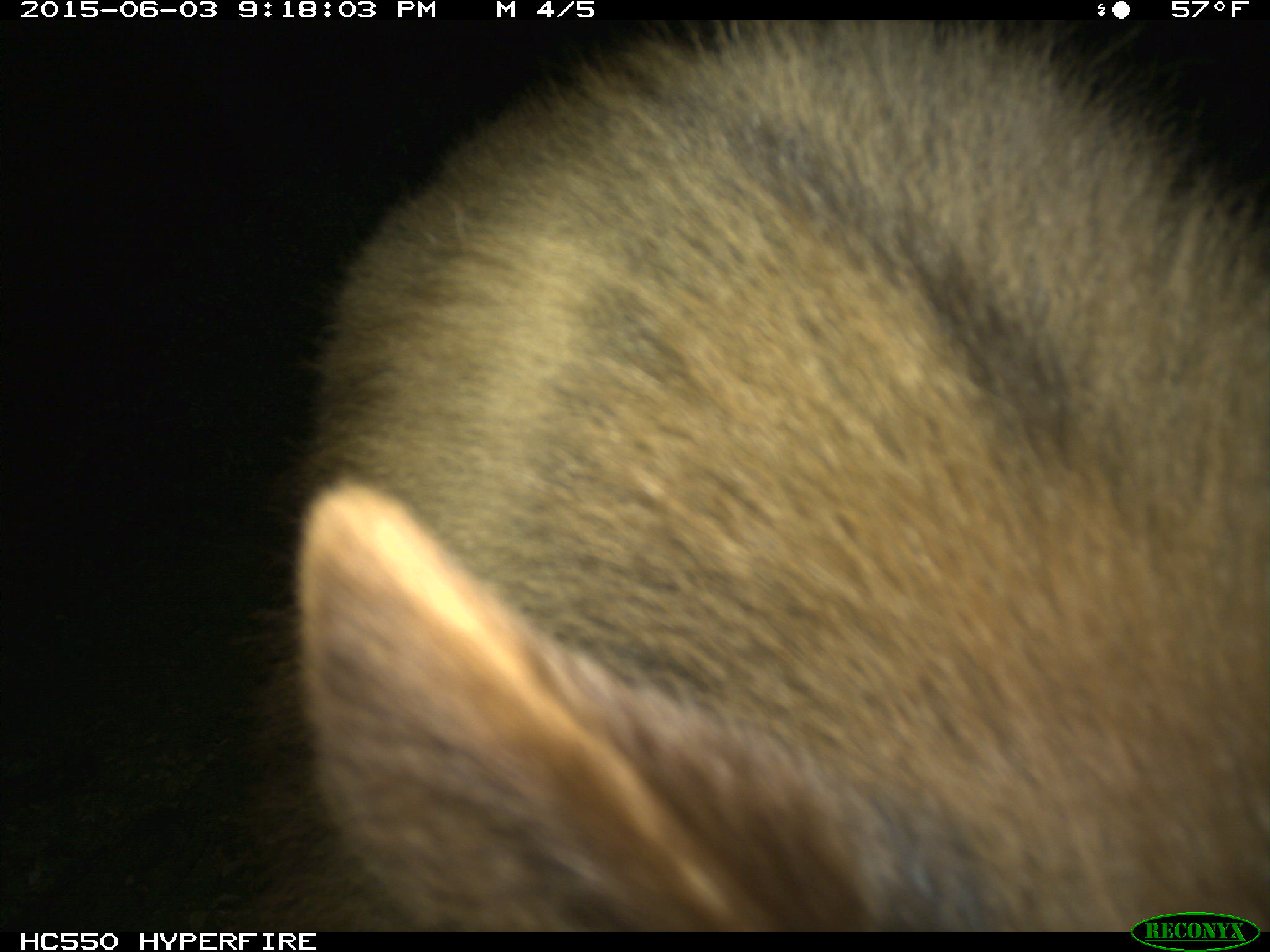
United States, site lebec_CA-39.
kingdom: Animalia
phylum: Chordata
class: Mammalia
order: Carnivora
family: Ursidae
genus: Ursus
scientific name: Ursus americanus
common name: american black bear